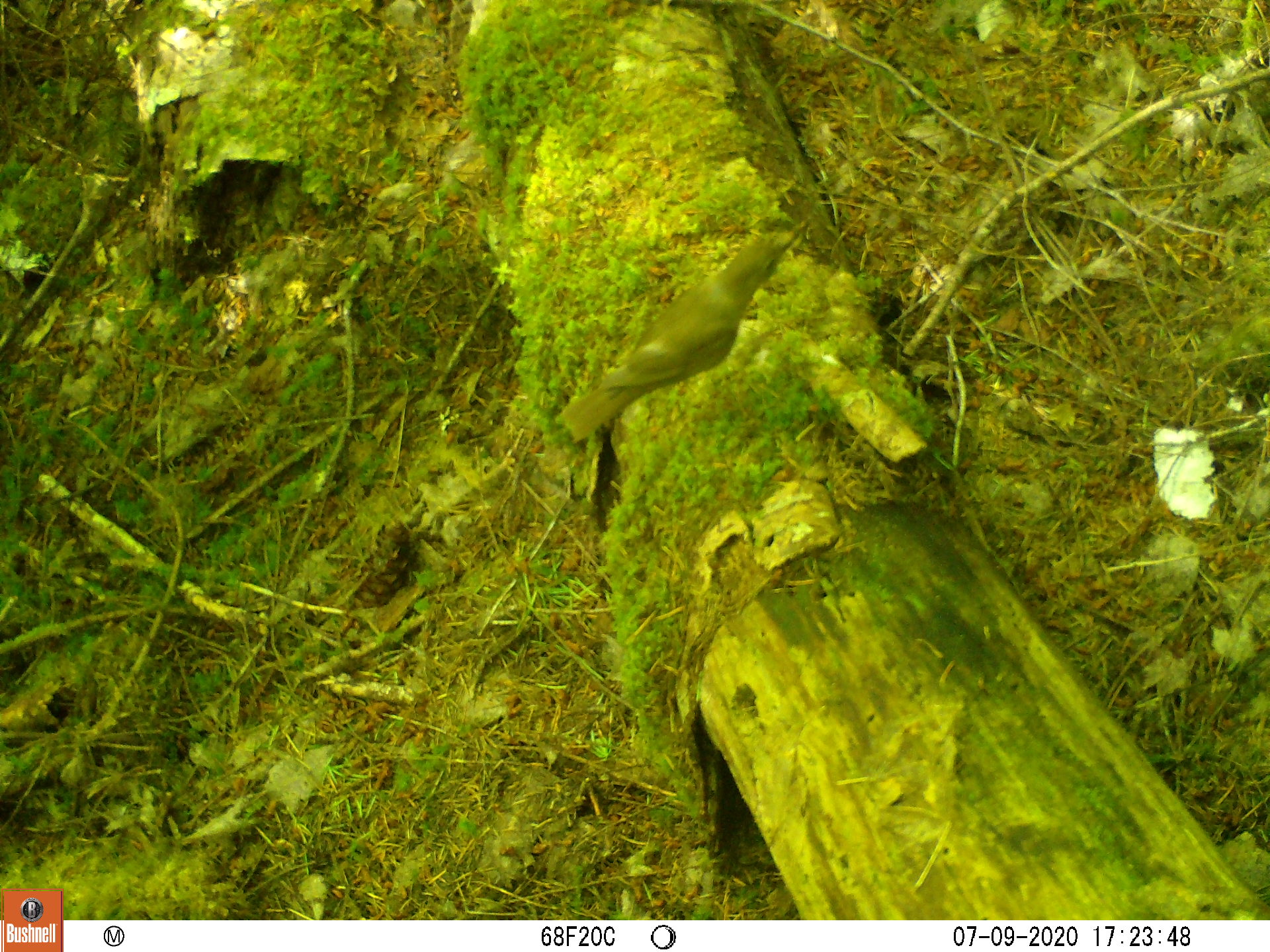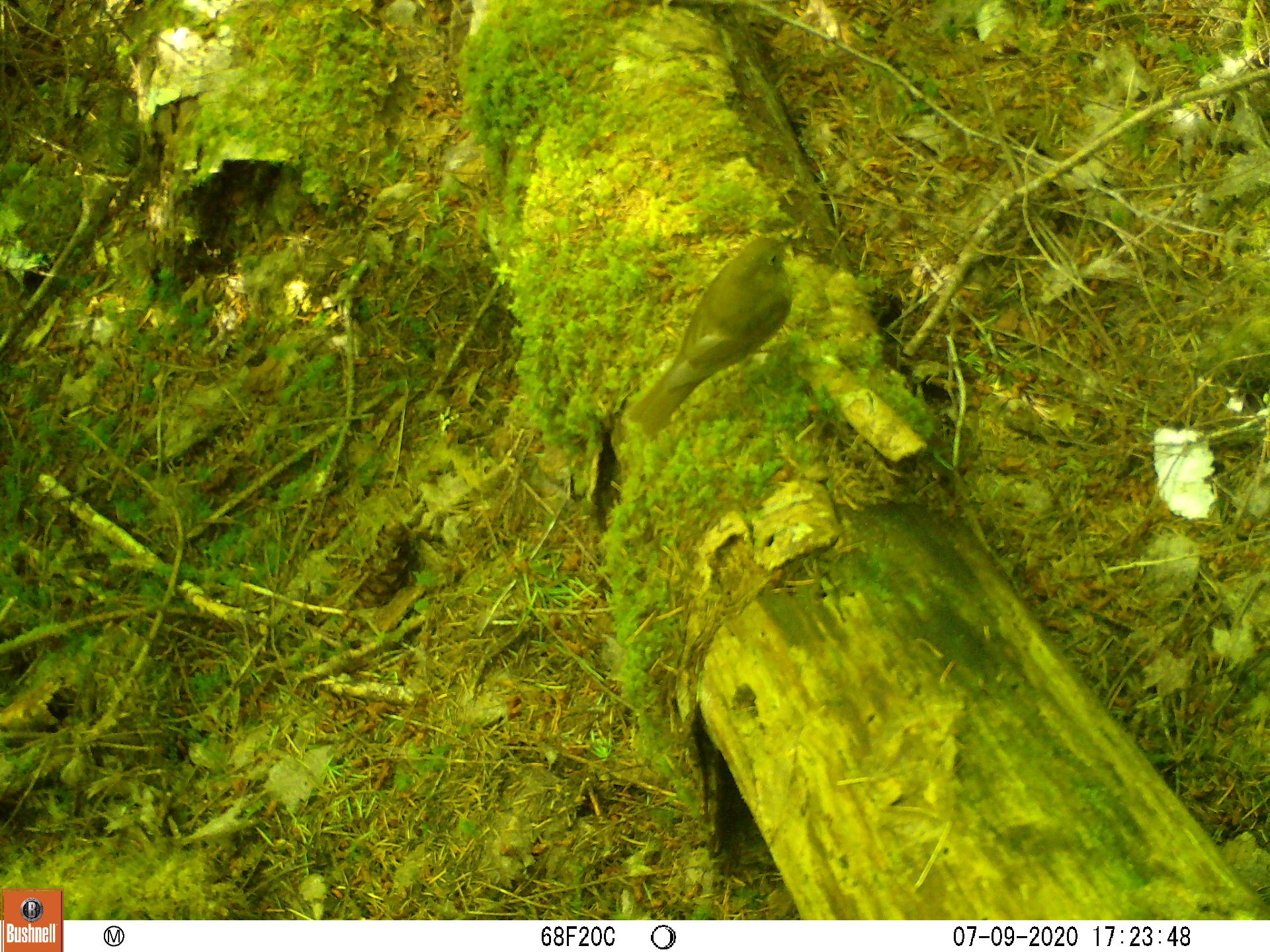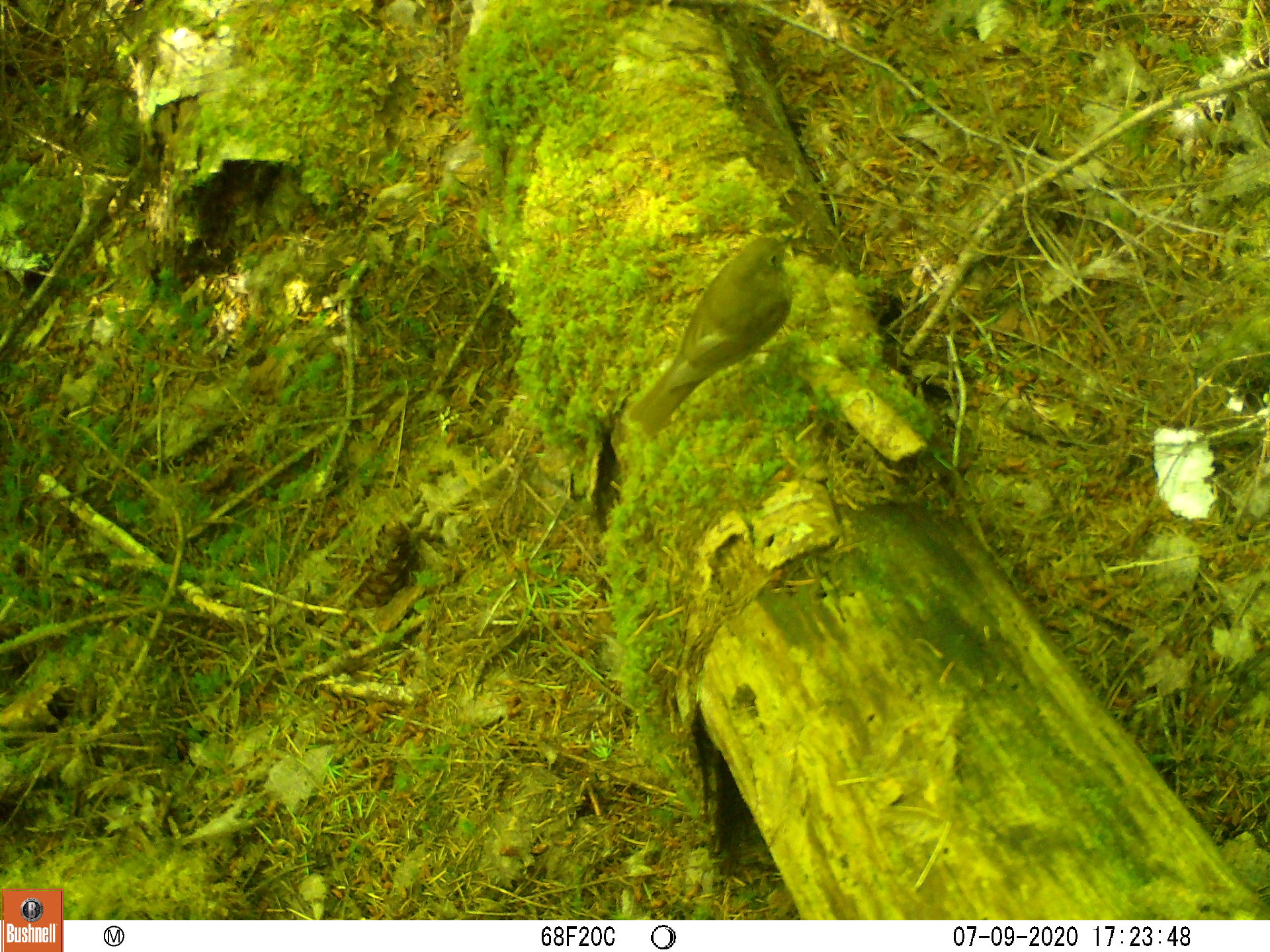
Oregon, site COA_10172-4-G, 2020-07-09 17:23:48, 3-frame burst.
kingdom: Animalia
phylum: Chordata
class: Aves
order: Passeriformes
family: Turdidae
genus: Catharus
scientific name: Catharus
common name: brown thrushes and nightingale-thrushes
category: catharus species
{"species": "catharus species (brown thrushes and nightingale-thrushes) (Catharus)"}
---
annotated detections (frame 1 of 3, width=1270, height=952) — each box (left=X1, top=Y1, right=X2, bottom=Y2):
catharus species: (left=550, top=206, right=831, bottom=454)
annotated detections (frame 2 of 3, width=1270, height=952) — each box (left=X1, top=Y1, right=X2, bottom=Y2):
catharus species: (left=620, top=217, right=819, bottom=455)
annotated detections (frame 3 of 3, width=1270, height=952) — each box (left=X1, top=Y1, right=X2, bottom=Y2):
catharus species: (left=614, top=211, right=816, bottom=445)